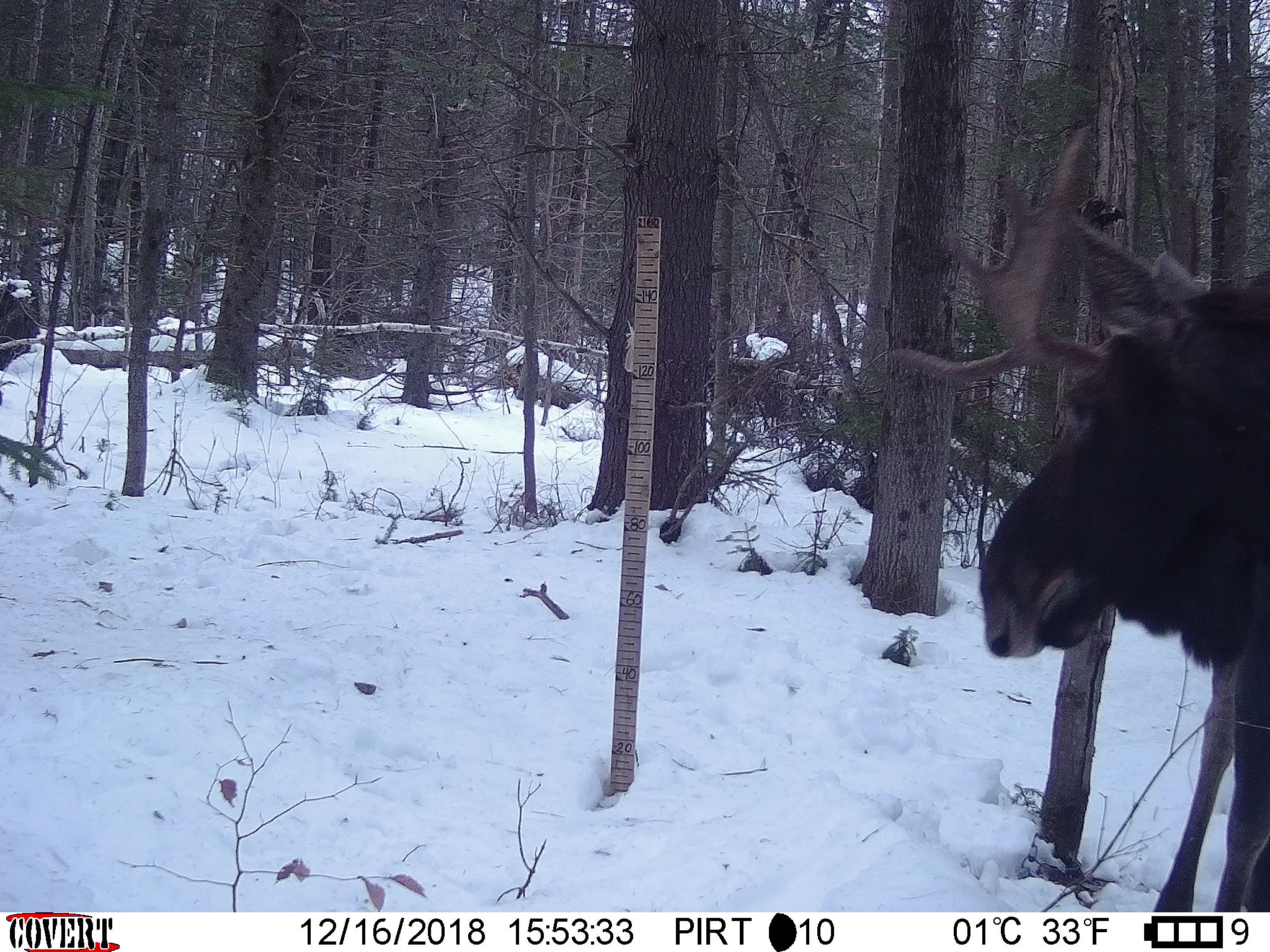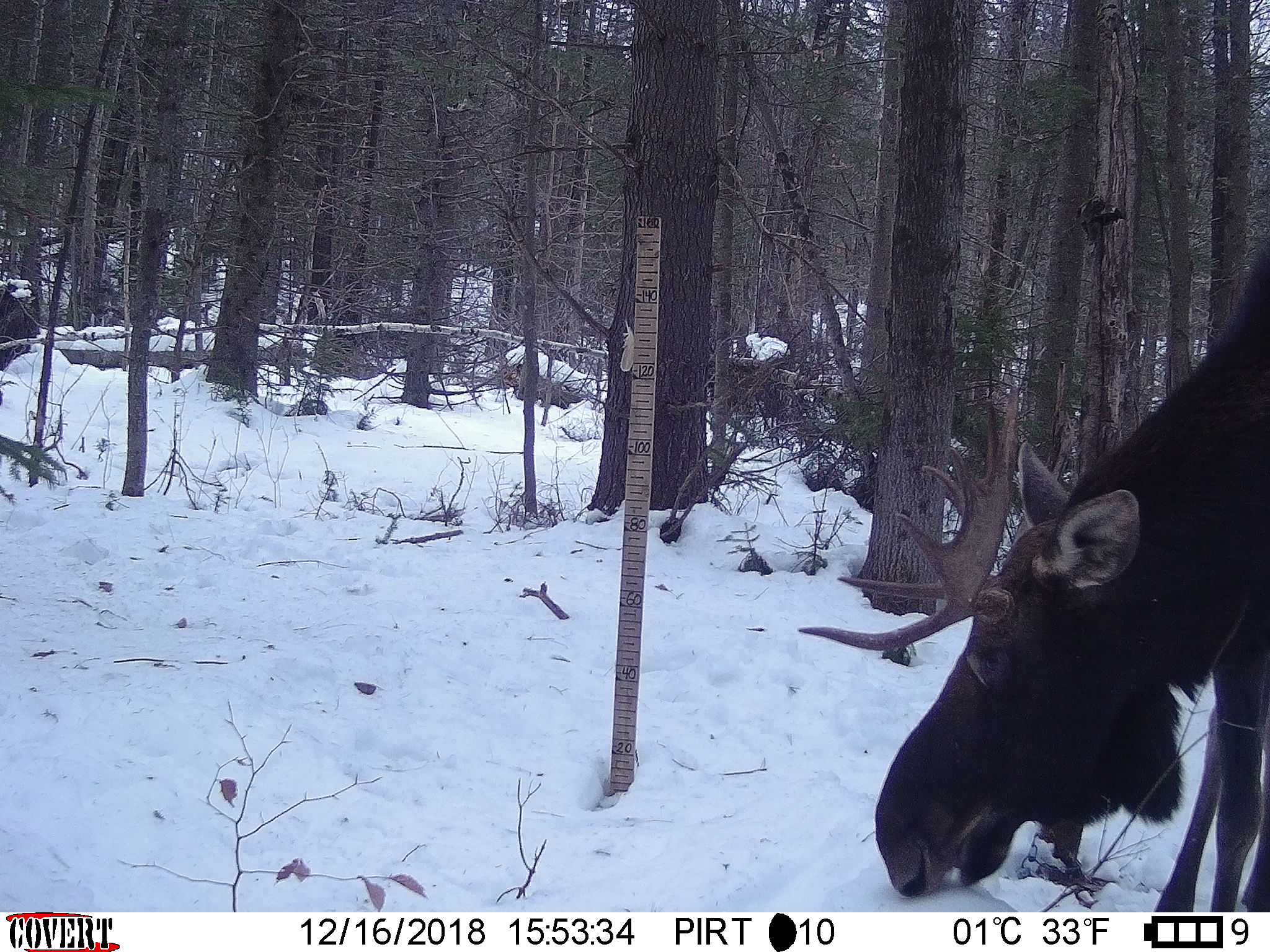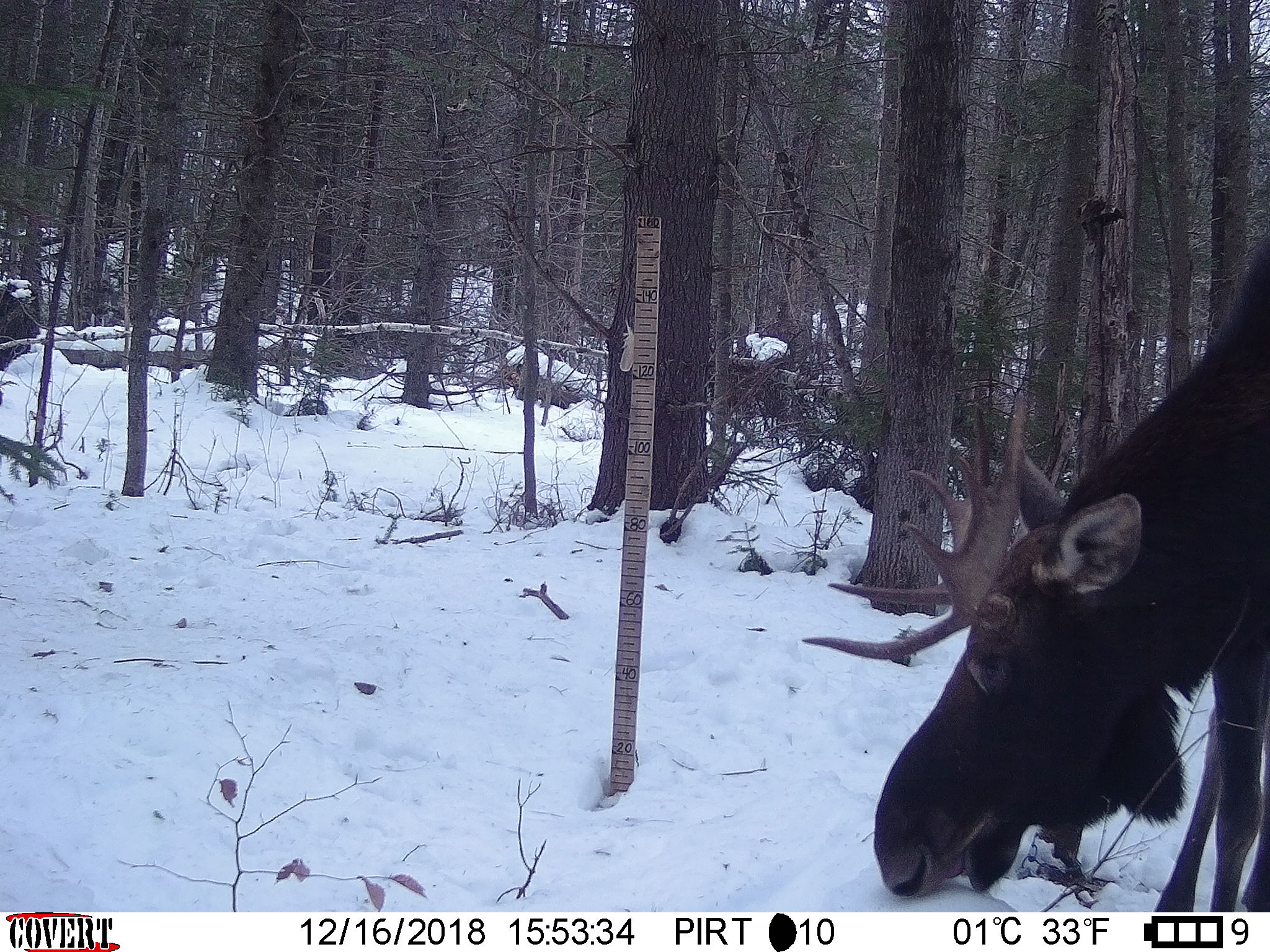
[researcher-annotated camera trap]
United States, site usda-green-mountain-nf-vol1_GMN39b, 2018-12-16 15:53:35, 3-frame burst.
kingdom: Animalia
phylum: Chordata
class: Mammalia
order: Artiodactyla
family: Cervidae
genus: Alces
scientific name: Alces alces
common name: moose